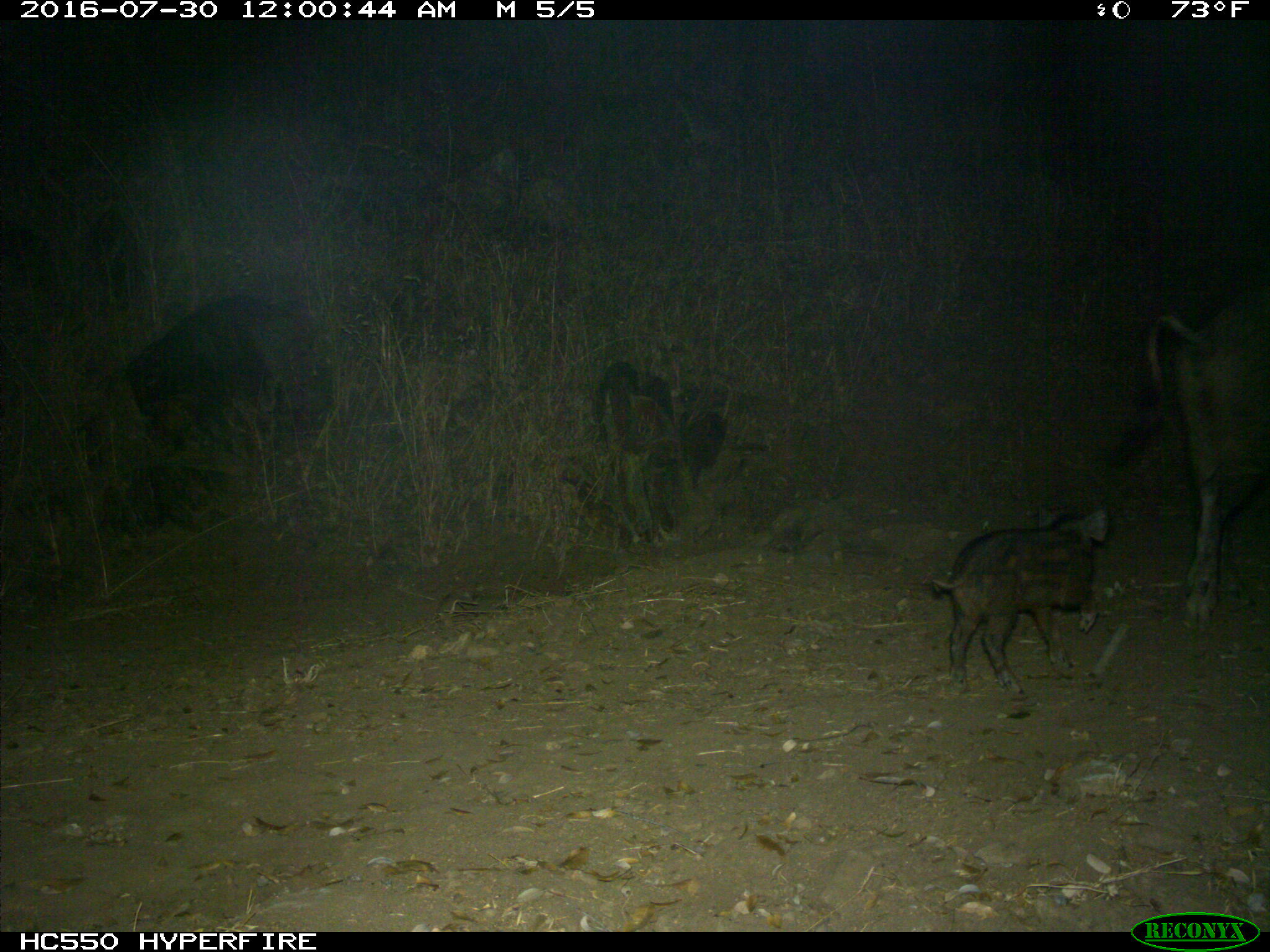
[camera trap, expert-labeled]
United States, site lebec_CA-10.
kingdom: Animalia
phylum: Chordata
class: Mammalia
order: Artiodactyla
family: Suidae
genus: Sus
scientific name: Sus scrofa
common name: wild boar